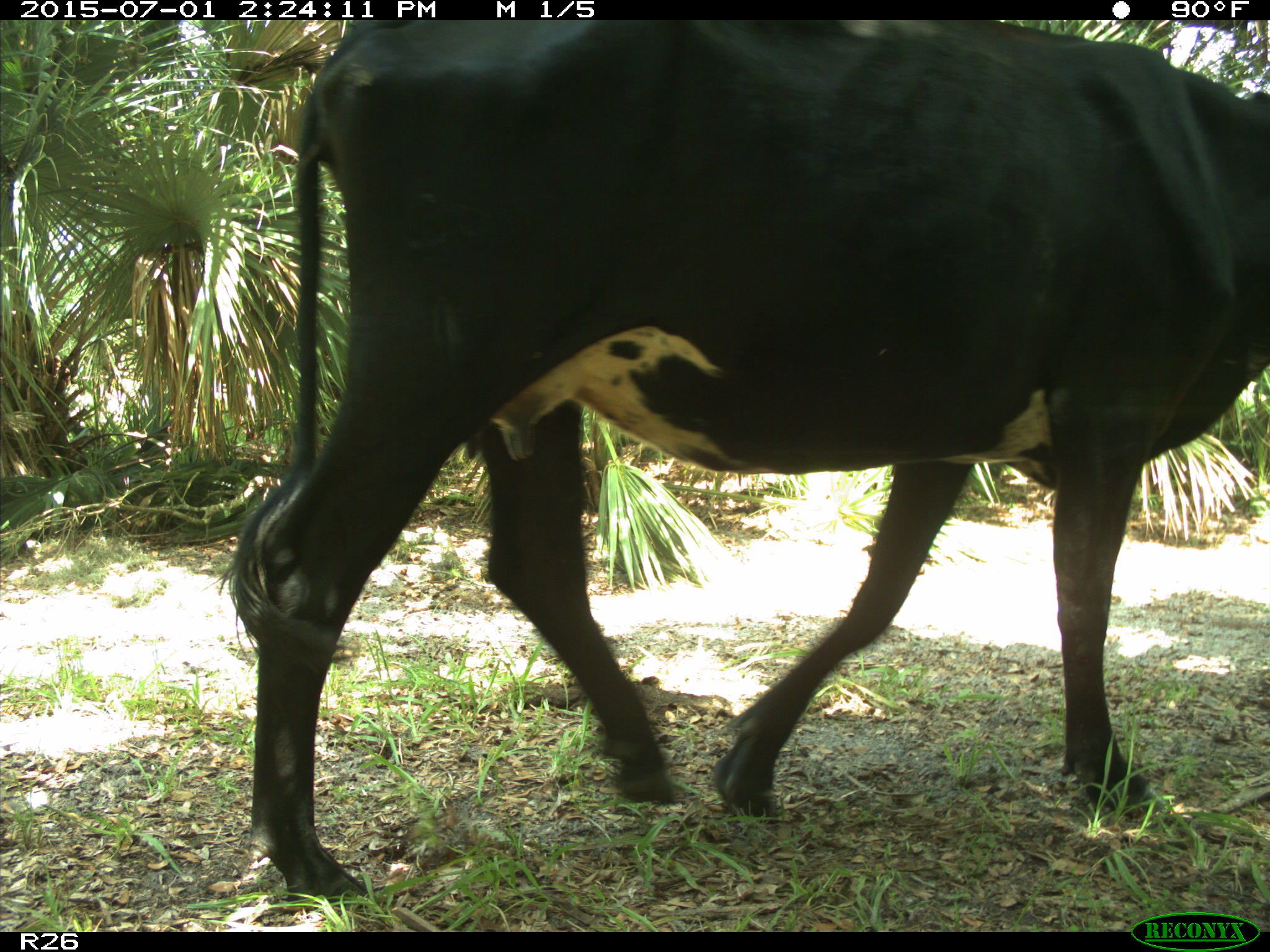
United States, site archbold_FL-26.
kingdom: Animalia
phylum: Chordata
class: Mammalia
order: Artiodactyla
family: Bovidae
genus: Bos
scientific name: Bos taurus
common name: domestic cow